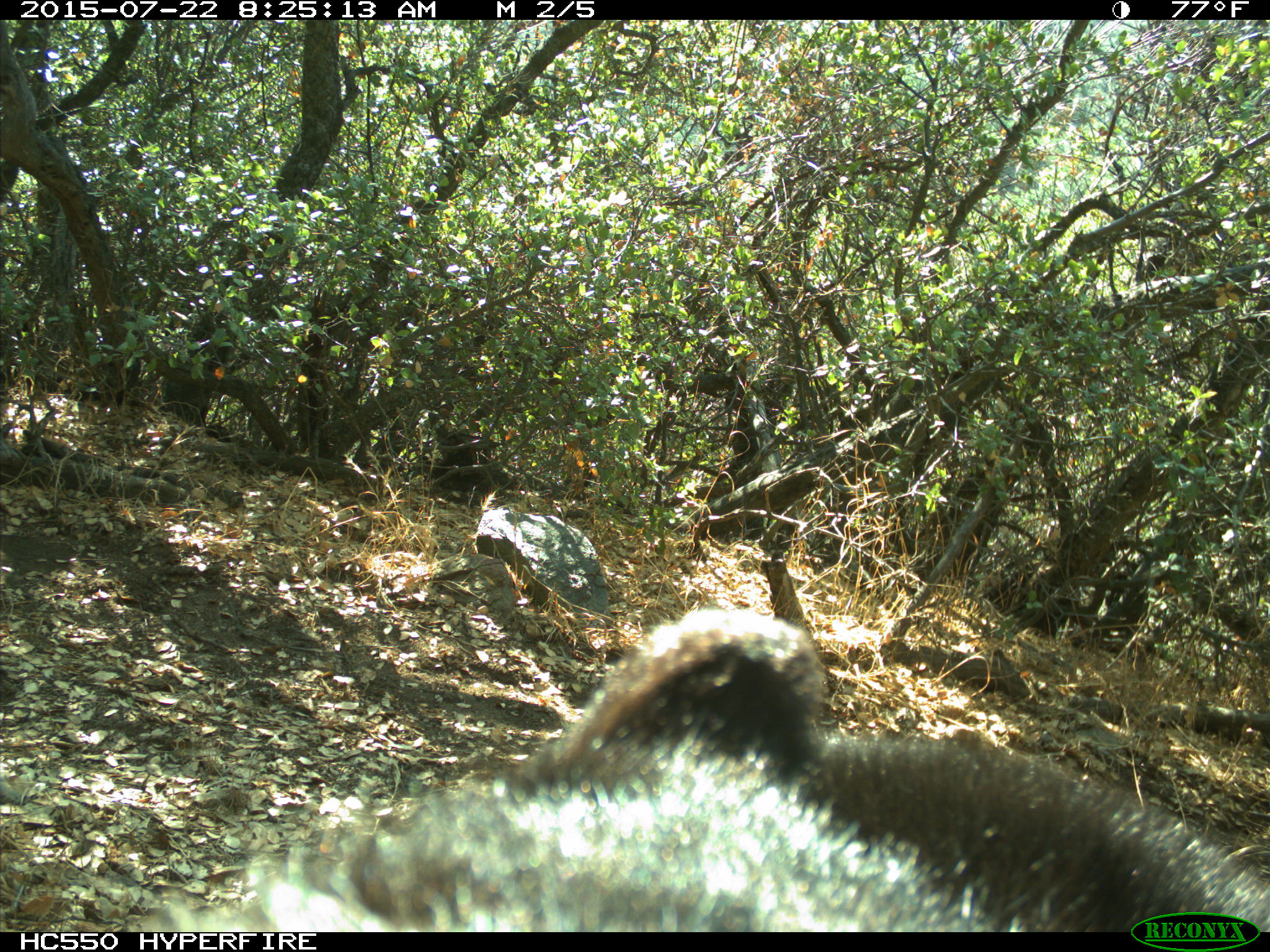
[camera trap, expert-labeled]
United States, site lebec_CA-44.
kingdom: Animalia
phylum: Chordata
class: Mammalia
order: Carnivora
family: Ursidae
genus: Ursus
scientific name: Ursus americanus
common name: american black bear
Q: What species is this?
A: Ursus americanus (american black bear).